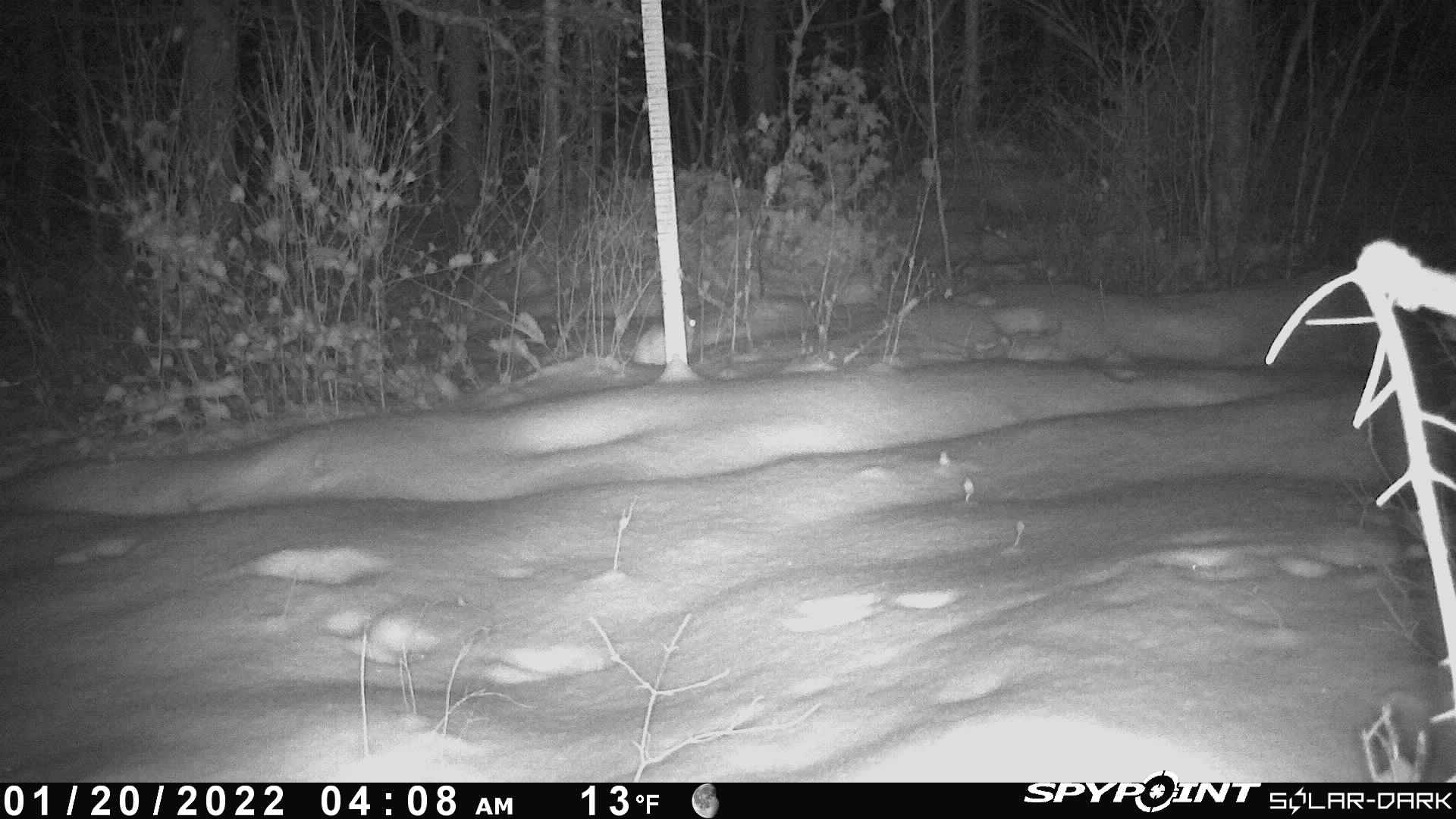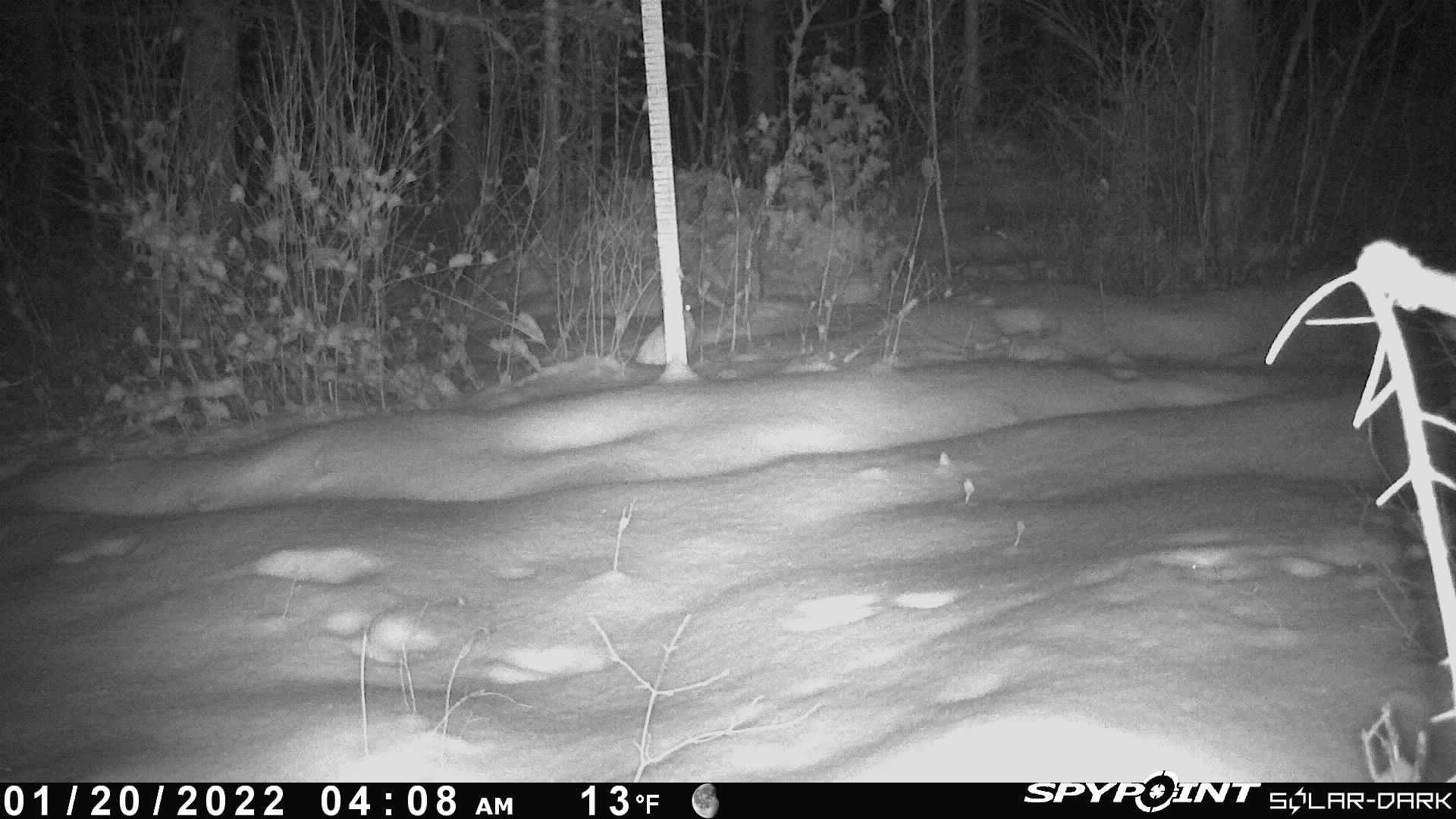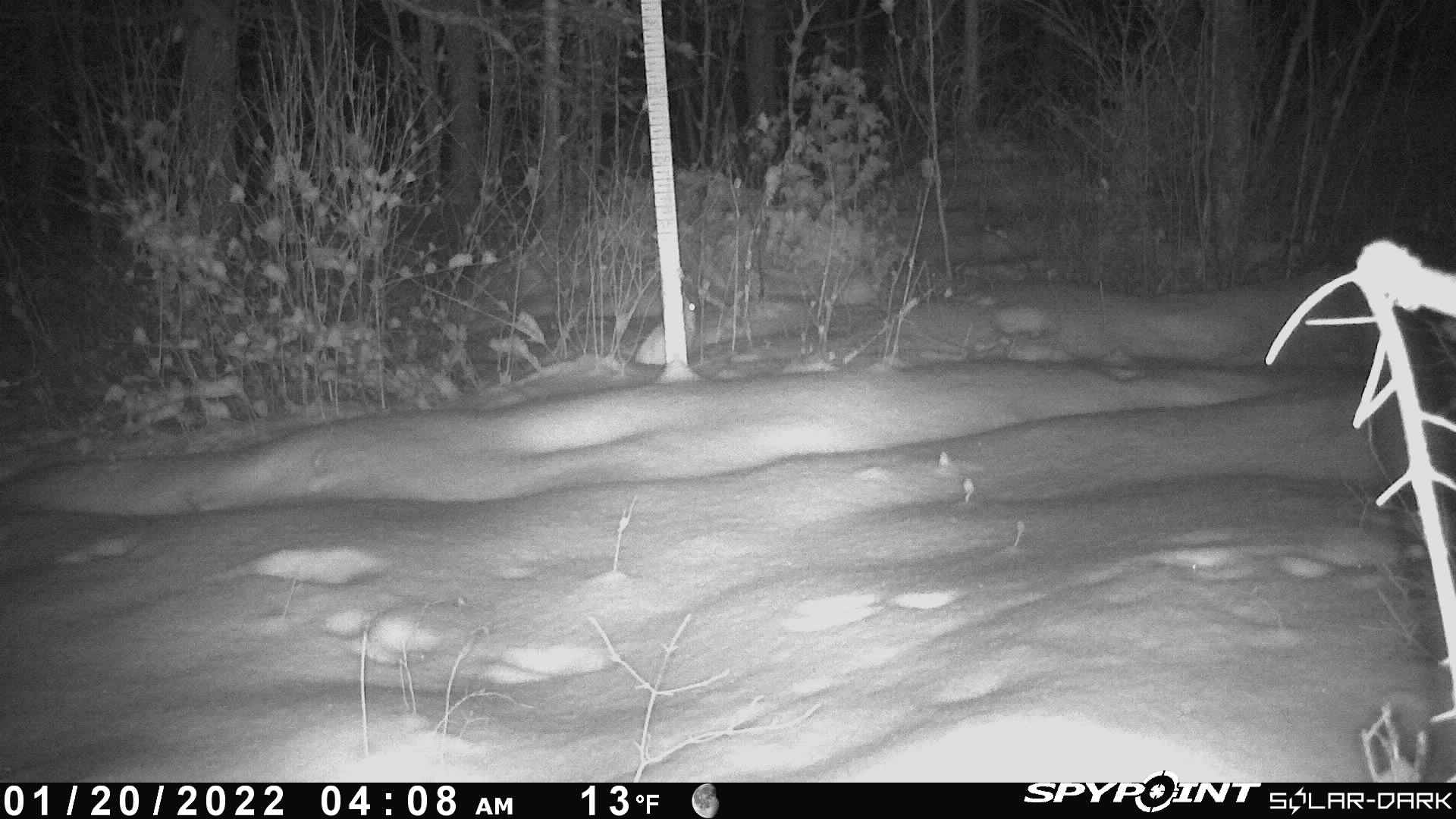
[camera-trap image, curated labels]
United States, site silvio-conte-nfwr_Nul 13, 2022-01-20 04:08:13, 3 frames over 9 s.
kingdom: Animalia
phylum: Chordata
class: Mammalia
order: Lagomorpha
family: Leporidae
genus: Lepus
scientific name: Lepus americanus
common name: snowshoe hare